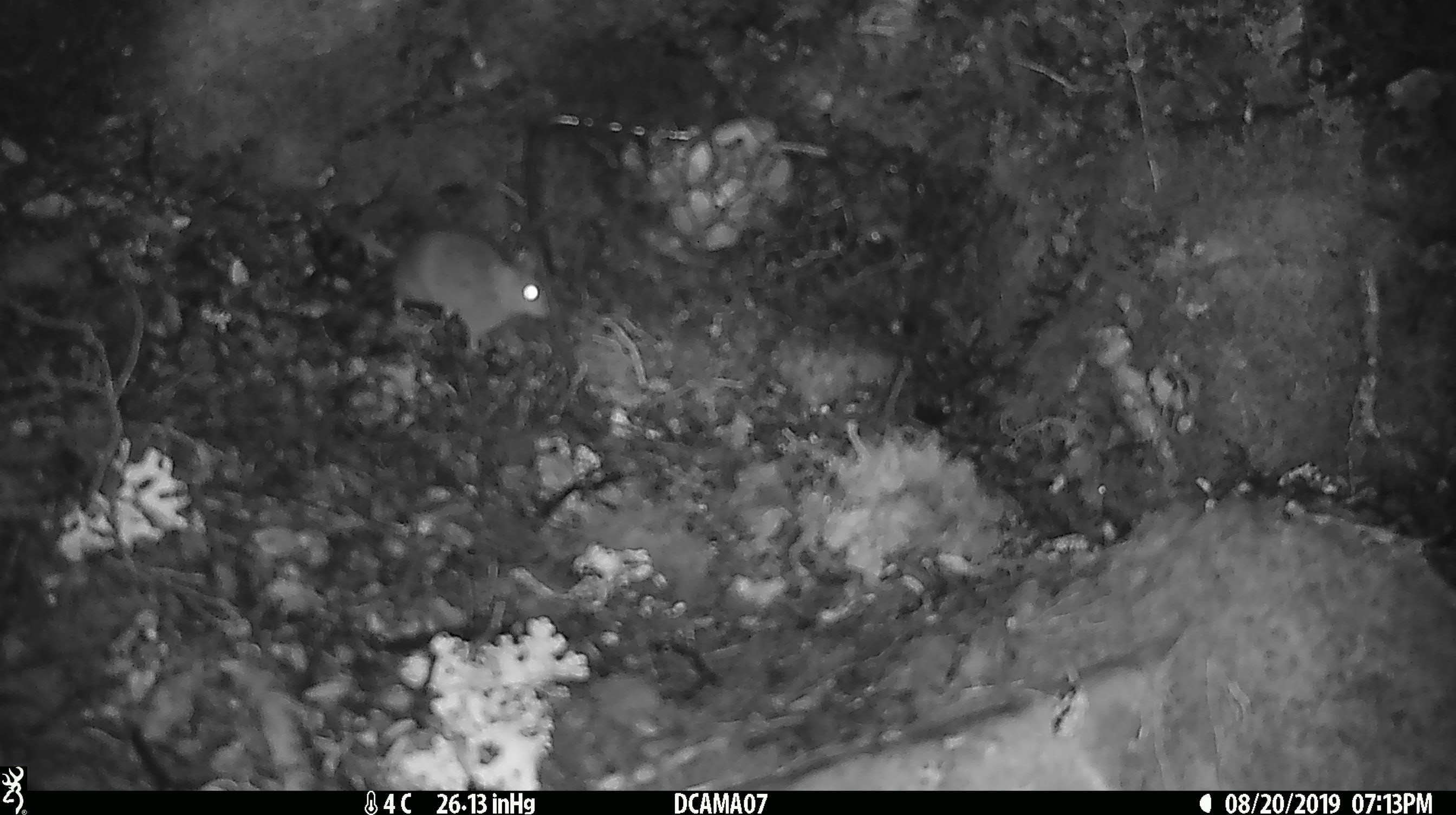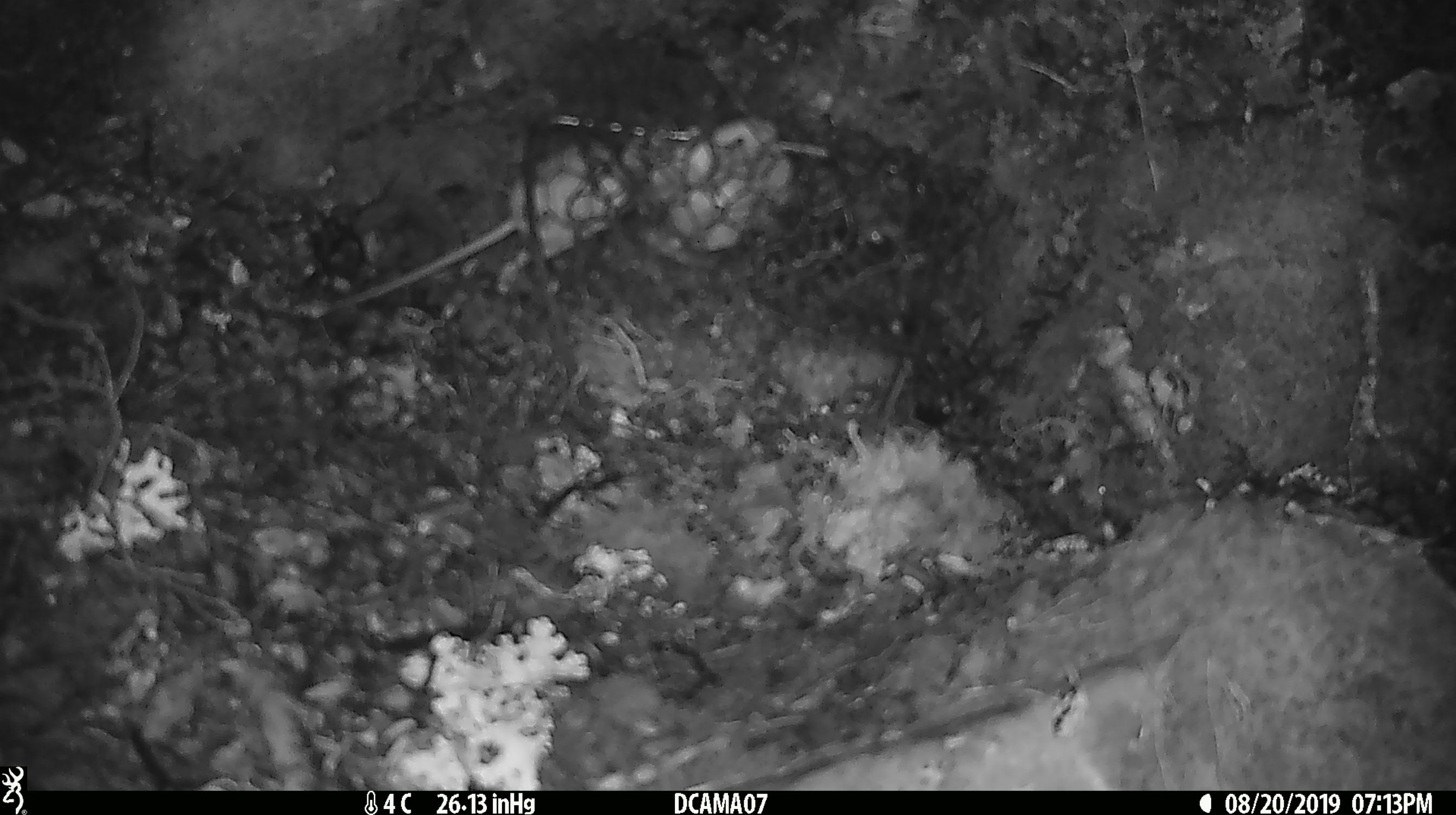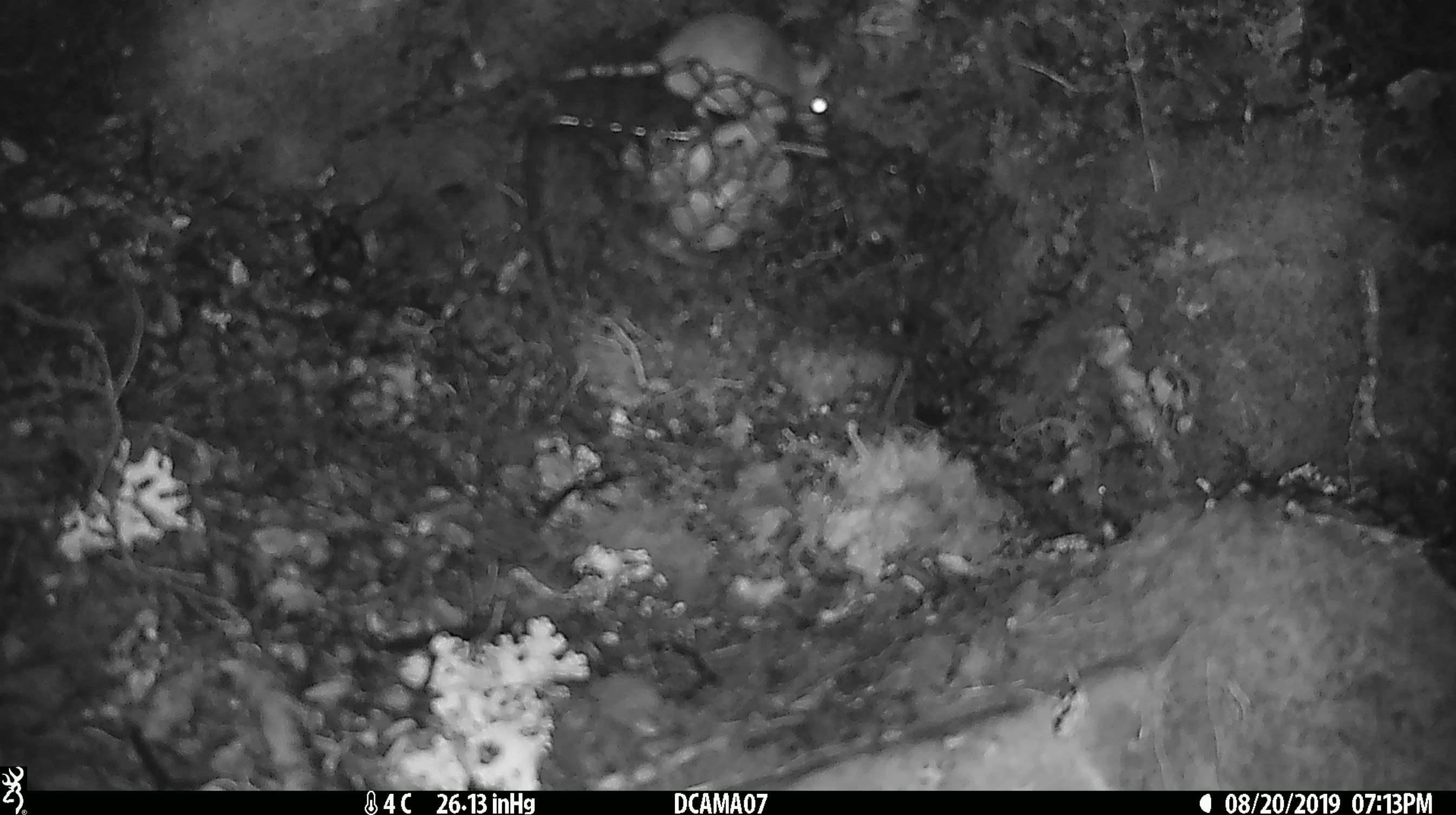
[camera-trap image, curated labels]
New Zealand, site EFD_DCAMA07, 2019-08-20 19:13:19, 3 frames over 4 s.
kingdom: Animalia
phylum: Chordata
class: Mammalia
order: Rodentia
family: Muridae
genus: Mus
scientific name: Mus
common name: mouse